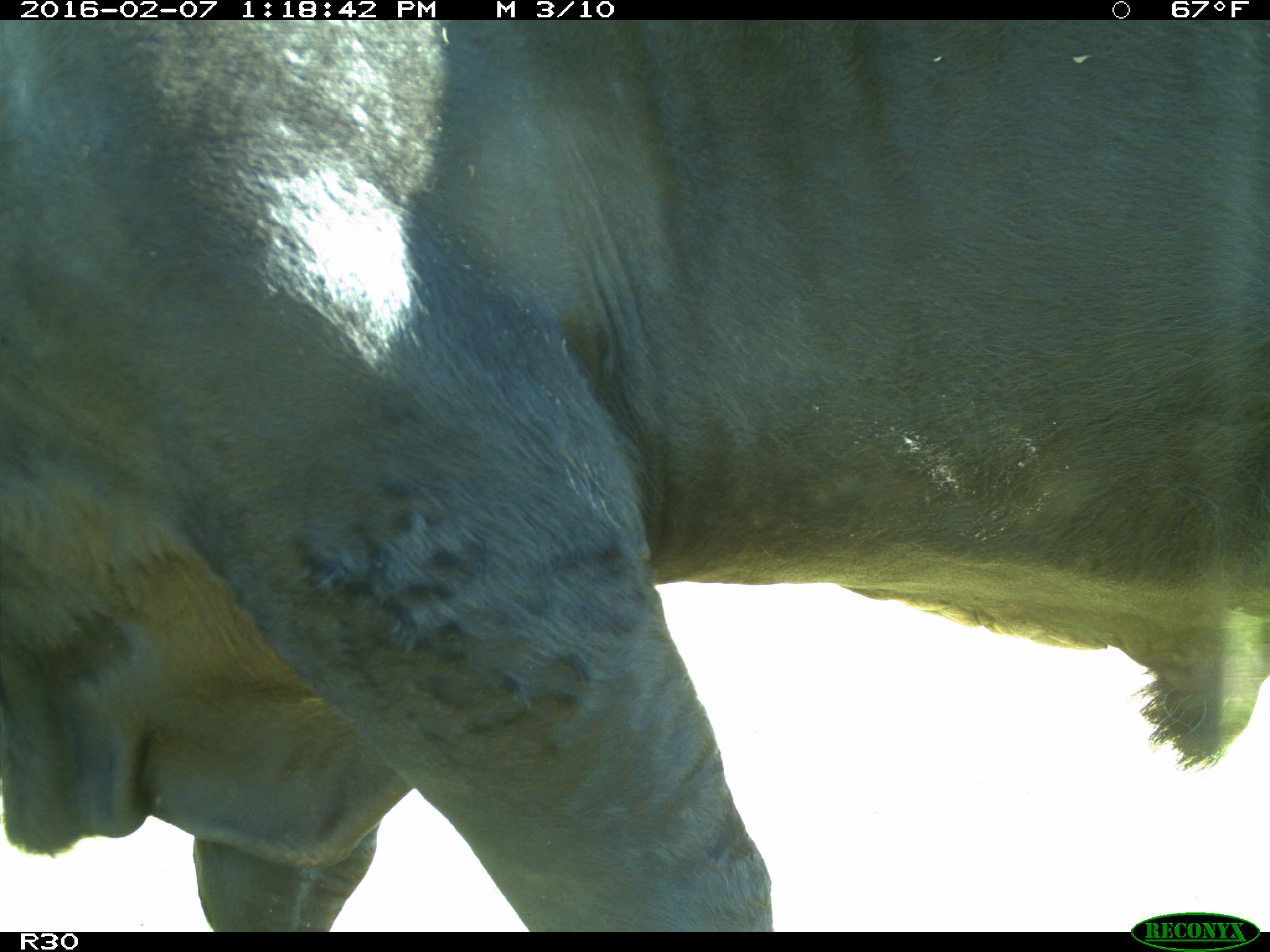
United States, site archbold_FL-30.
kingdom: Animalia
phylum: Chordata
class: Mammalia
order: Artiodactyla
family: Bovidae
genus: Bos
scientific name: Bos taurus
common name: domestic cow